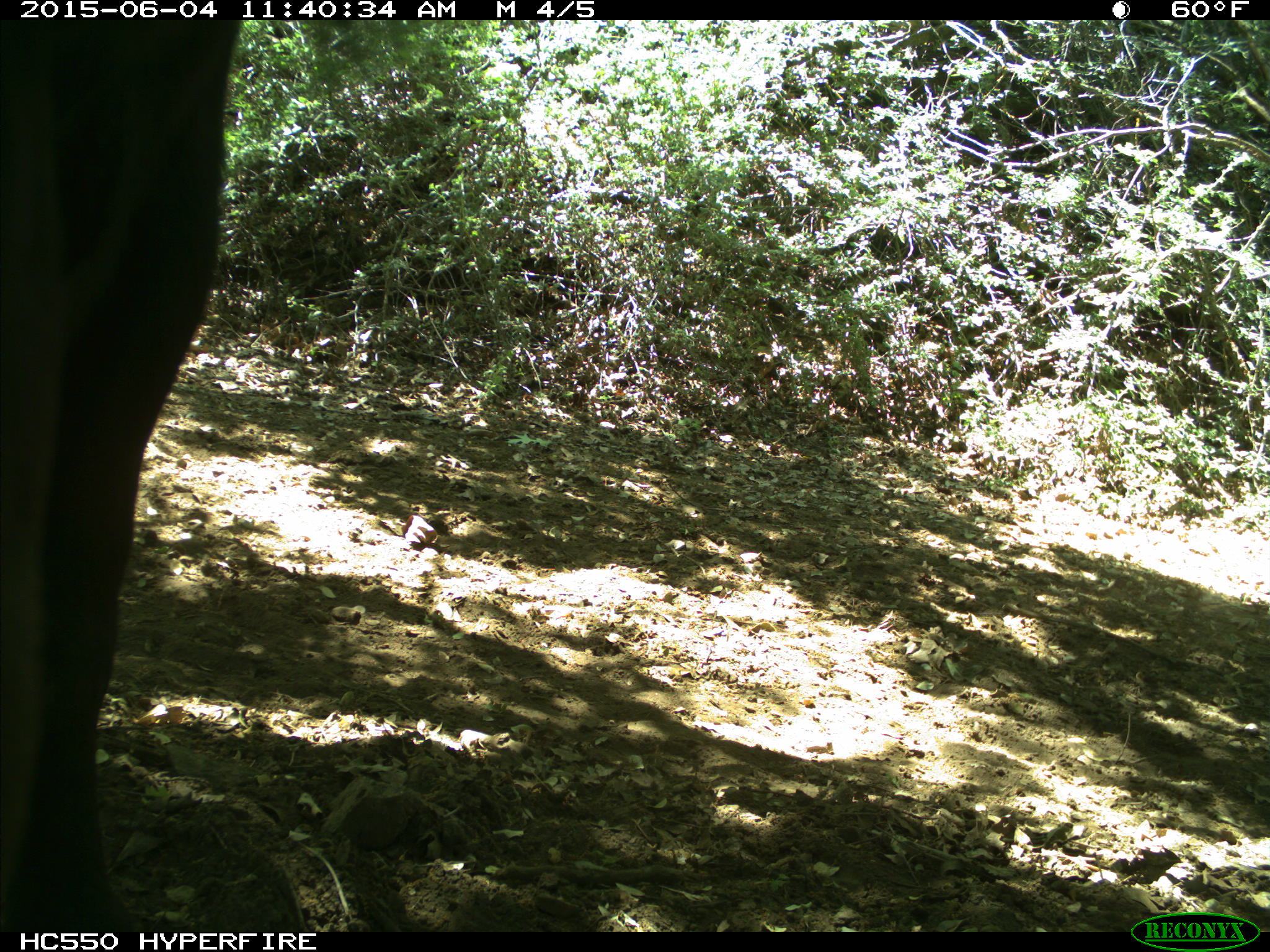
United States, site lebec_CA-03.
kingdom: Animalia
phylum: Chordata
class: Mammalia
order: Artiodactyla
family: Bovidae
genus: Bos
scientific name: Bos taurus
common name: domestic cow